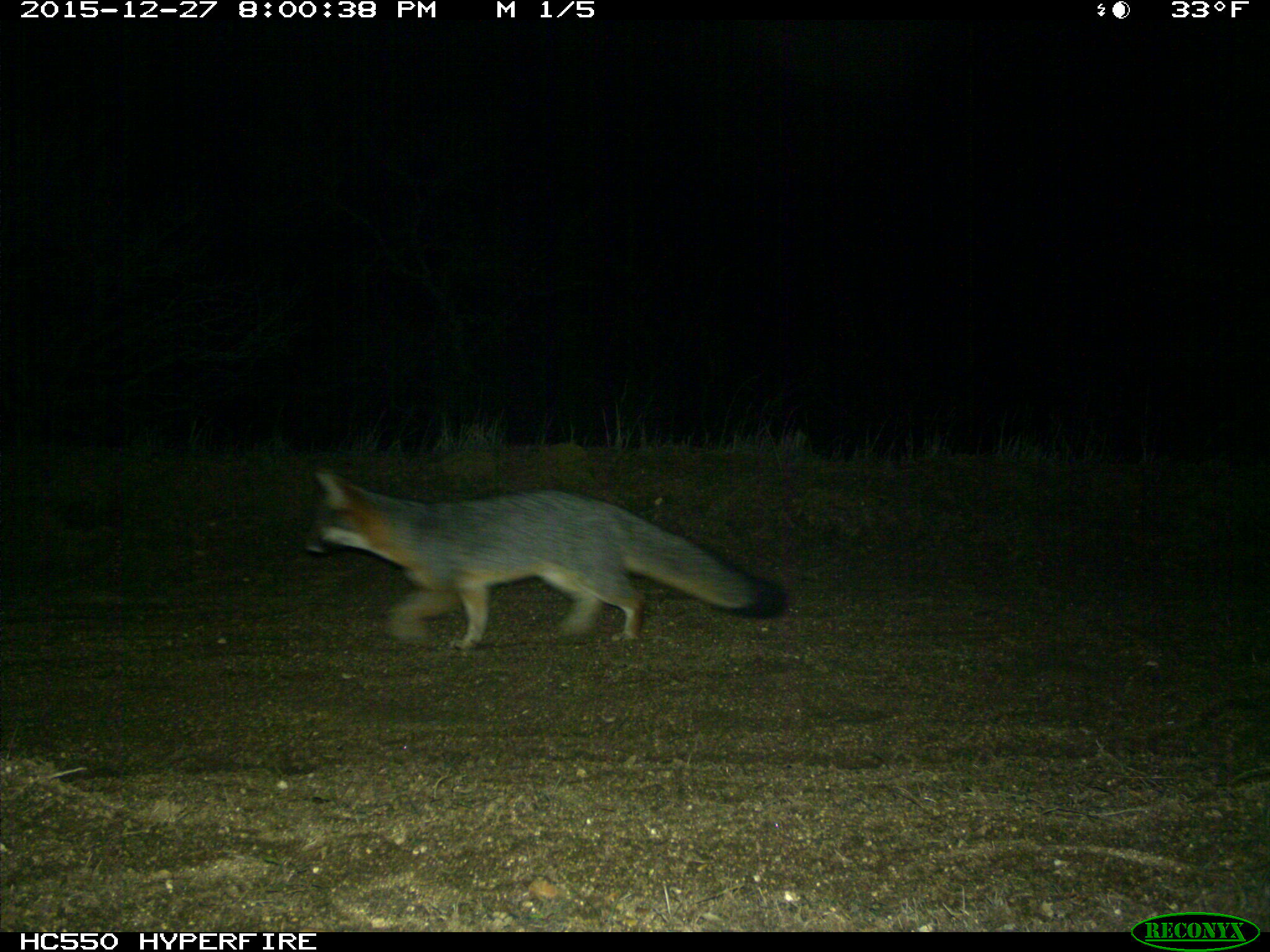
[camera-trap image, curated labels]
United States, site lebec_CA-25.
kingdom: Animalia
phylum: Chordata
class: Mammalia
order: Carnivora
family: Canidae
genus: Urocyon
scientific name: Urocyon cinereoargenteus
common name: gray fox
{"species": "Urocyon cinereoargenteus (gray fox)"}